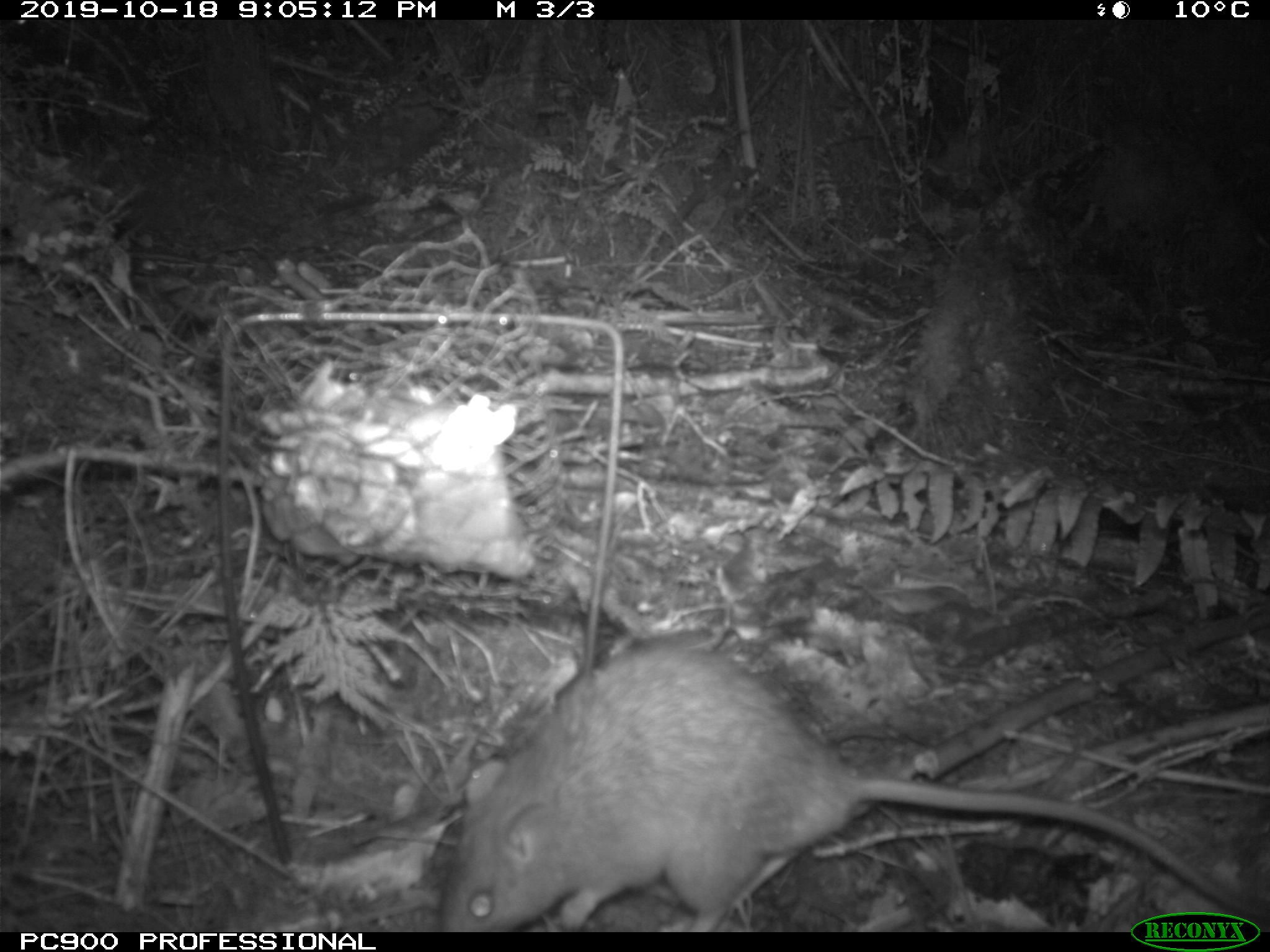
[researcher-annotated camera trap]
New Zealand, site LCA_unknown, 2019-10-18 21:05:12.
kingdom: Animalia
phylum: Chordata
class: Mammalia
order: Rodentia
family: Muridae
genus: Rattus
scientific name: Rattus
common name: rat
Rat (Rattus).